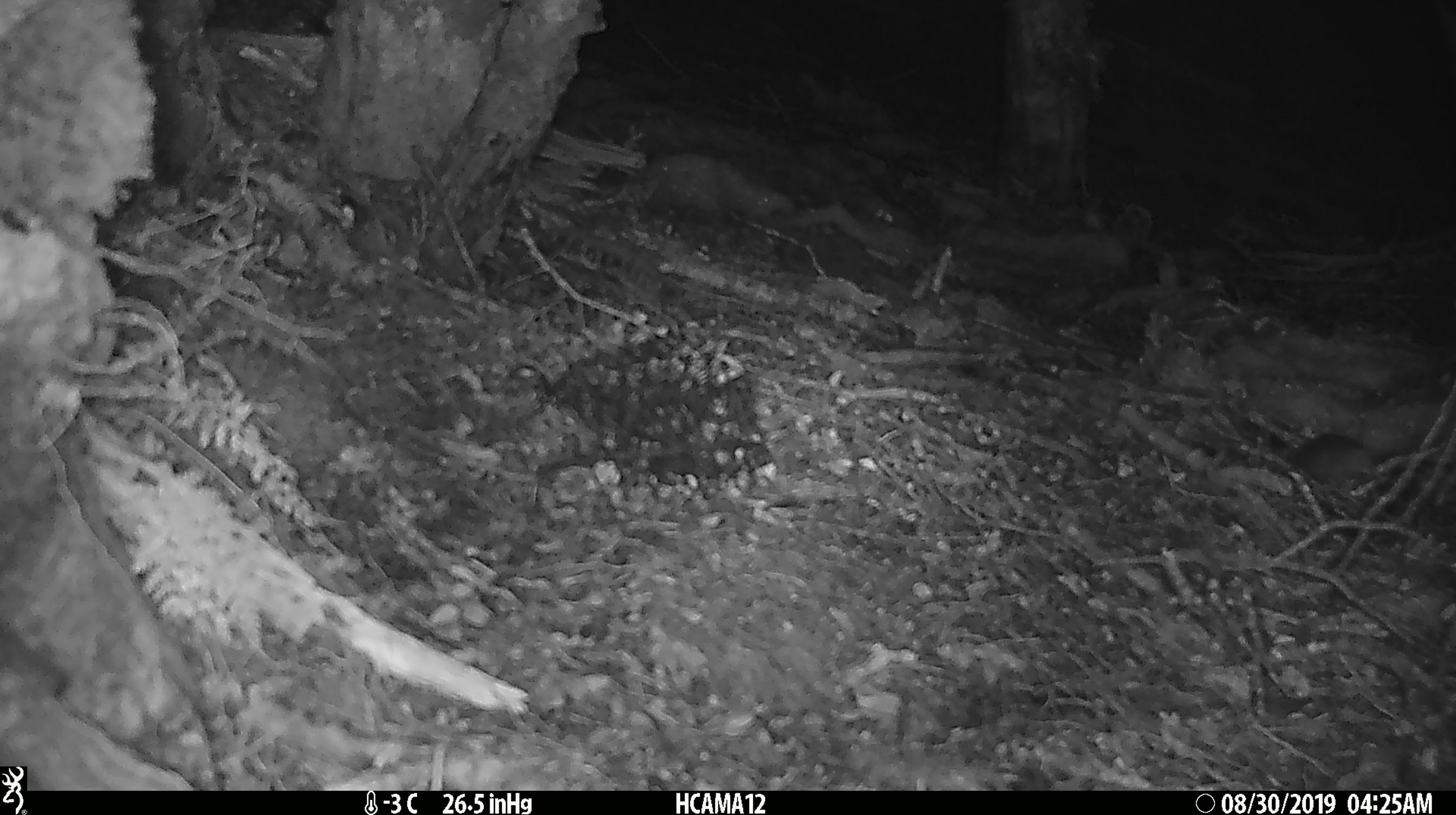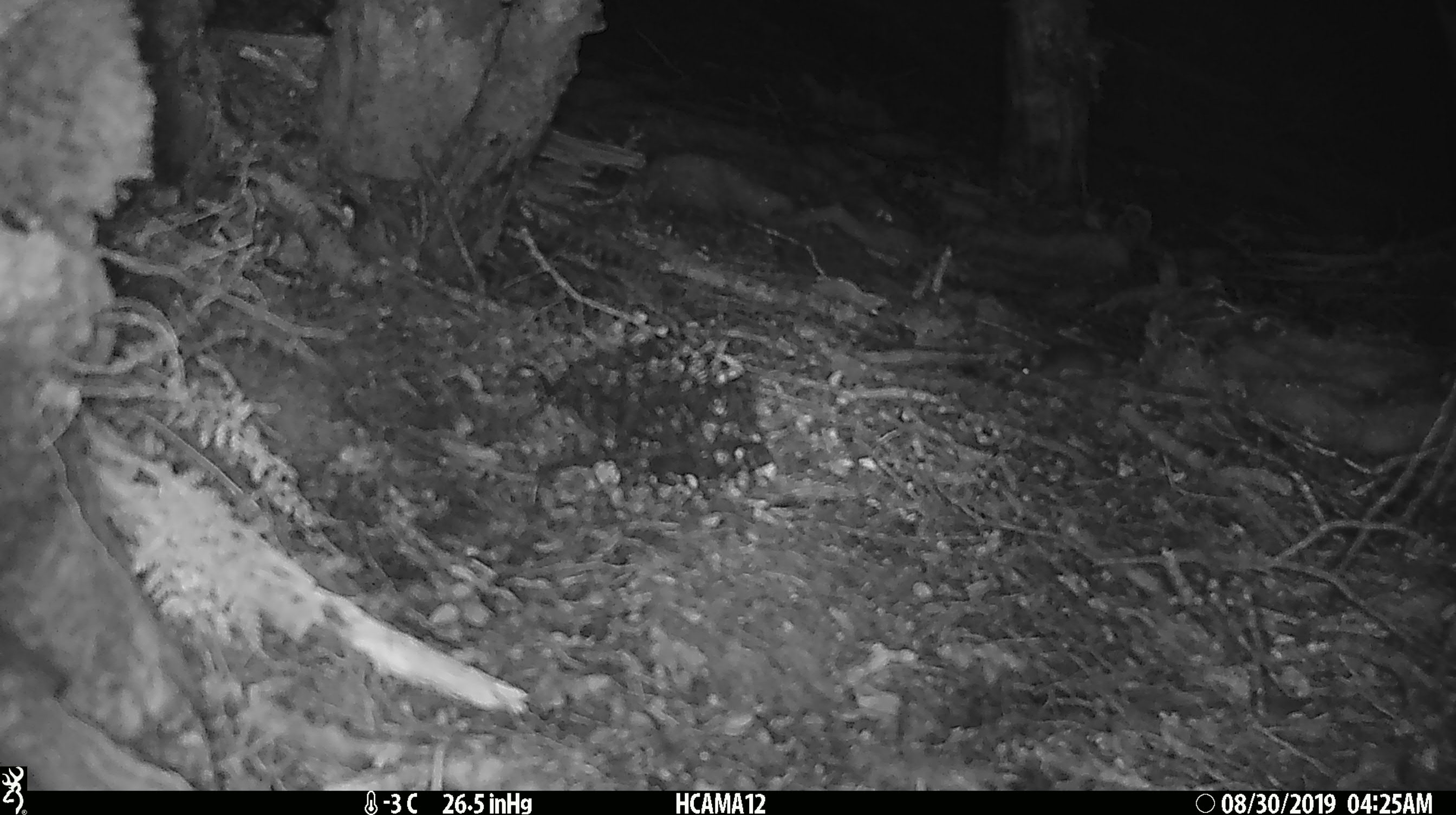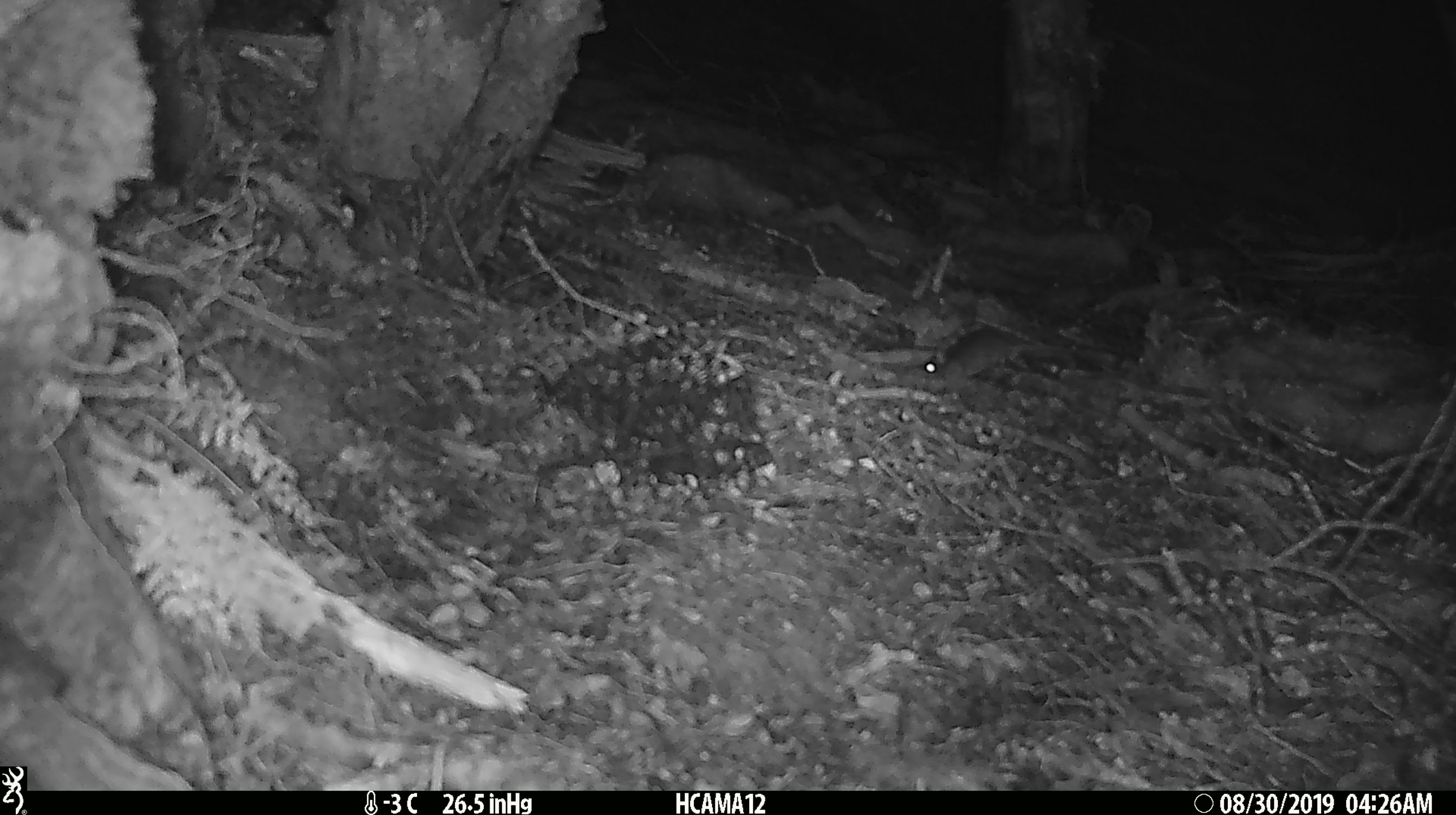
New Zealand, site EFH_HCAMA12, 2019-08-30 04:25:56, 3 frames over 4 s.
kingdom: Animalia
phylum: Chordata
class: Mammalia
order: Rodentia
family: Muridae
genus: Mus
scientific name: Mus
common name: mouse